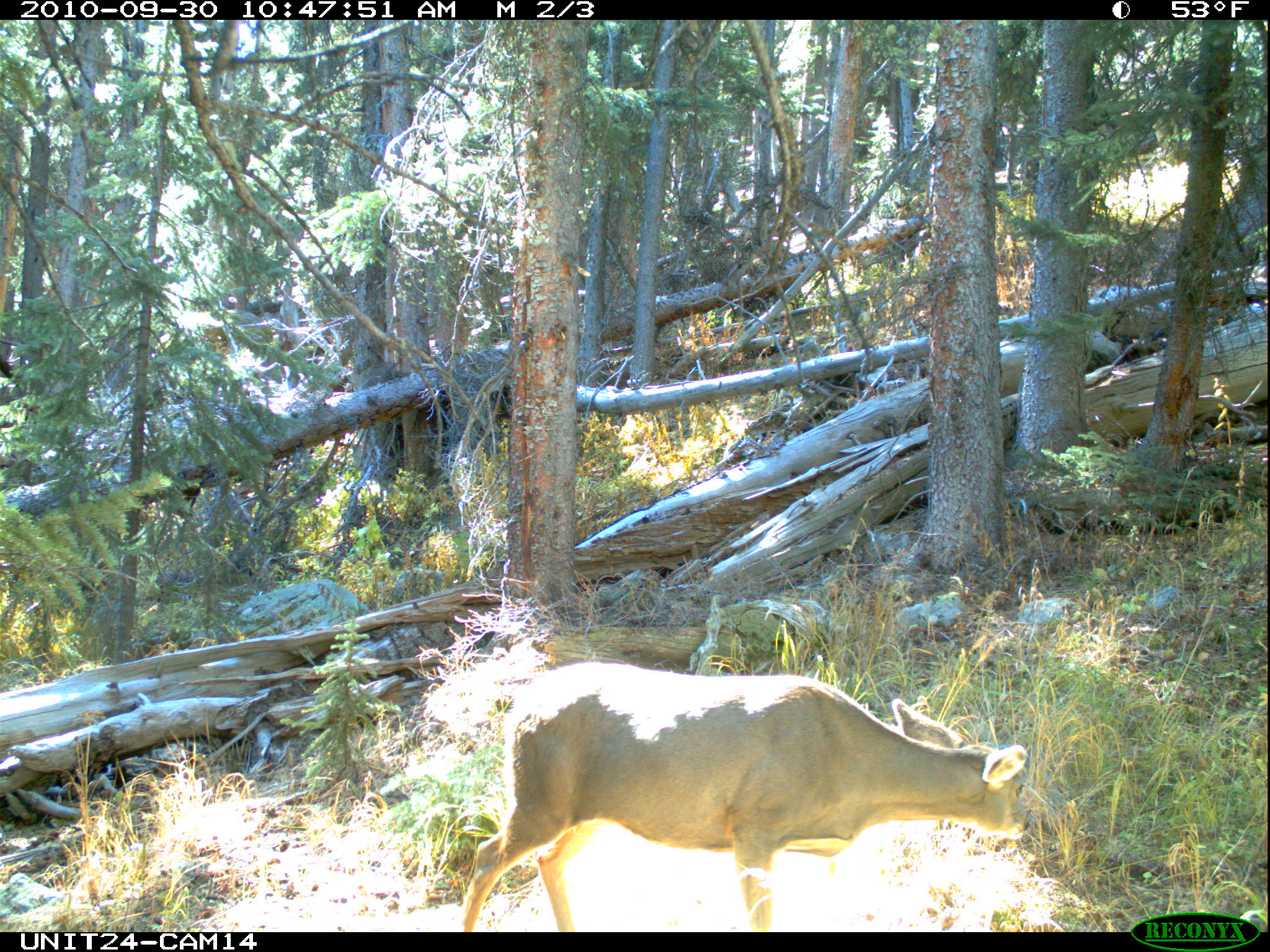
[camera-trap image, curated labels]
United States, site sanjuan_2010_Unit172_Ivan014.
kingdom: Animalia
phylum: Chordata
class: Mammalia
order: Artiodactyla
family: Cervidae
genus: Odocoileus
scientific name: Odocoileus hemionus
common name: mule deer